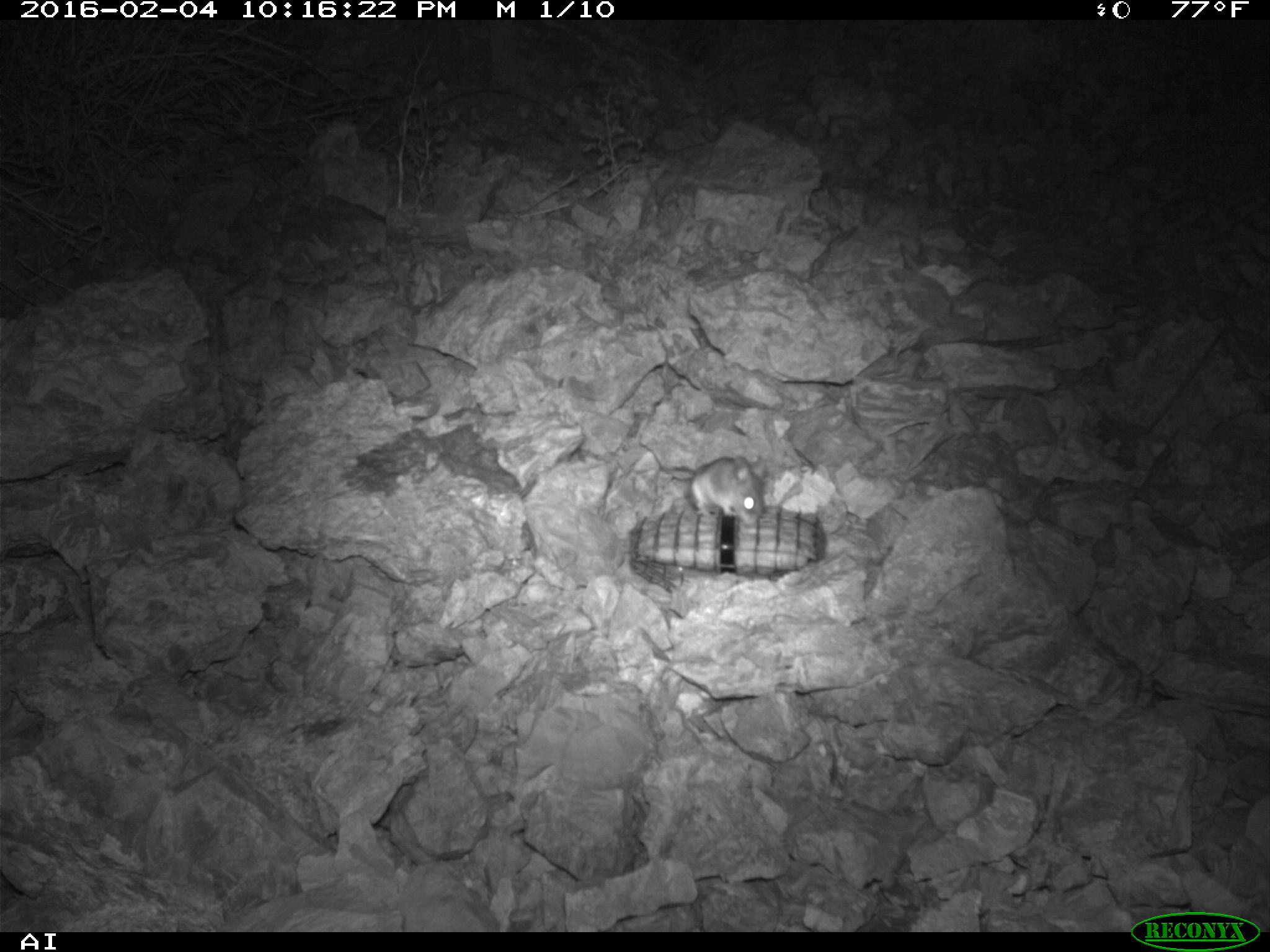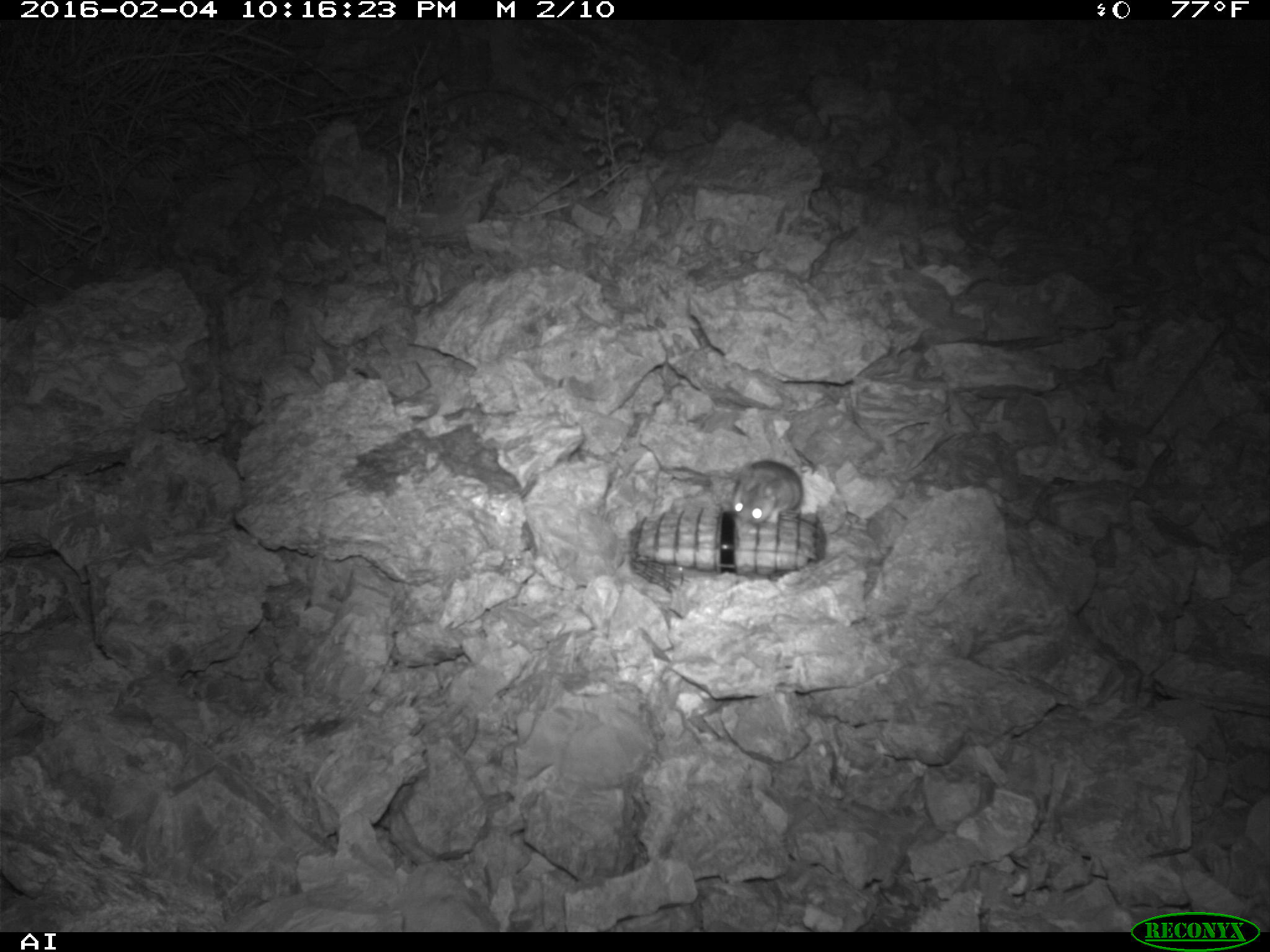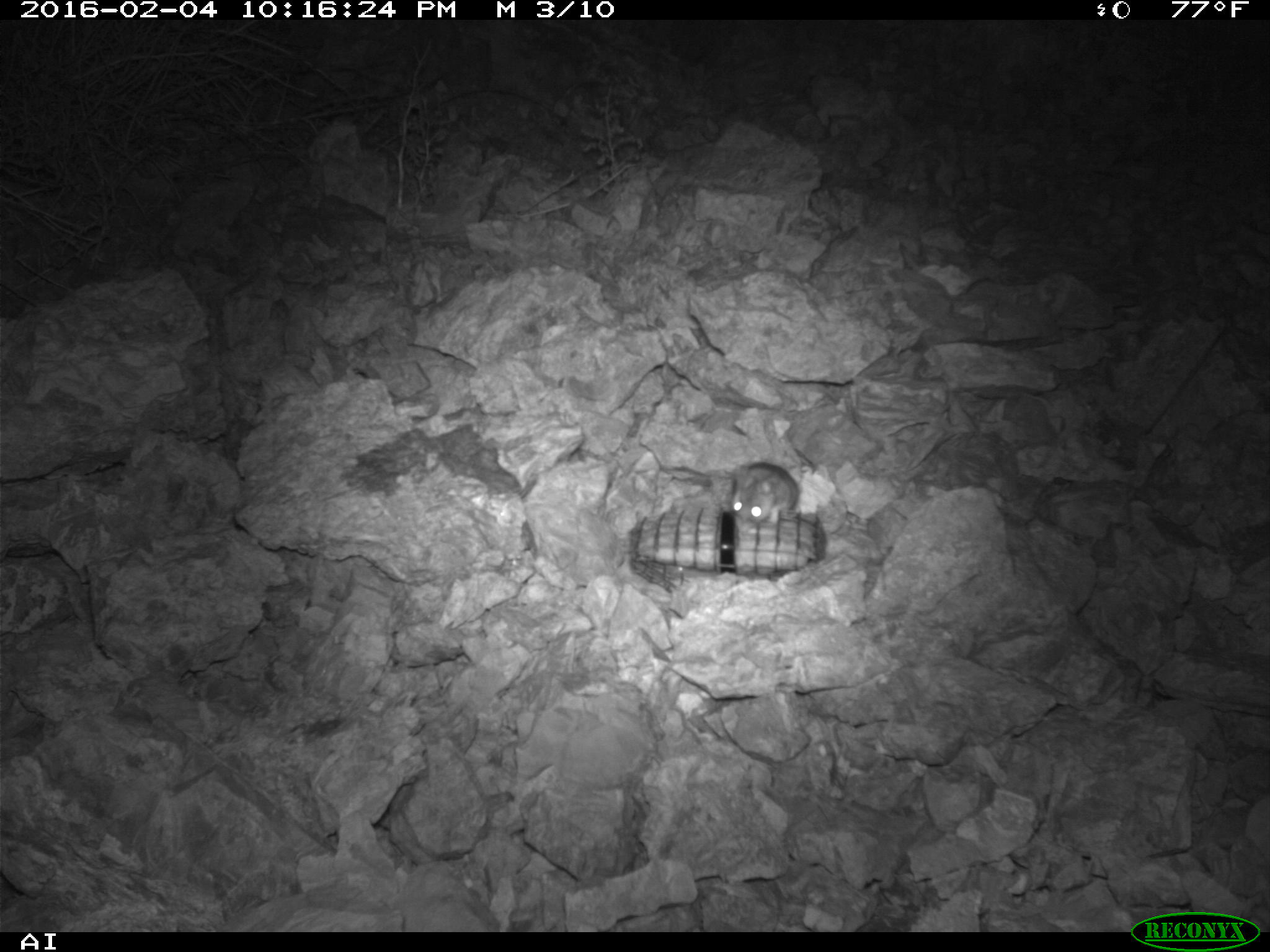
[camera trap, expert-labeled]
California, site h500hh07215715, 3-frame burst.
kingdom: Animalia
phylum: Chordata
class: Mammalia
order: Rodentia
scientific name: Rodentia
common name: rodent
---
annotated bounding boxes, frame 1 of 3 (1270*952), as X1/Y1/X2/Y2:
rodent: 688/454/765/526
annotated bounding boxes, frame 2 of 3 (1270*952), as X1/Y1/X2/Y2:
rodent: 695/458/804/523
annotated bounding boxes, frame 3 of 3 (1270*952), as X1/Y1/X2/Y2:
rodent: 732/459/798/533